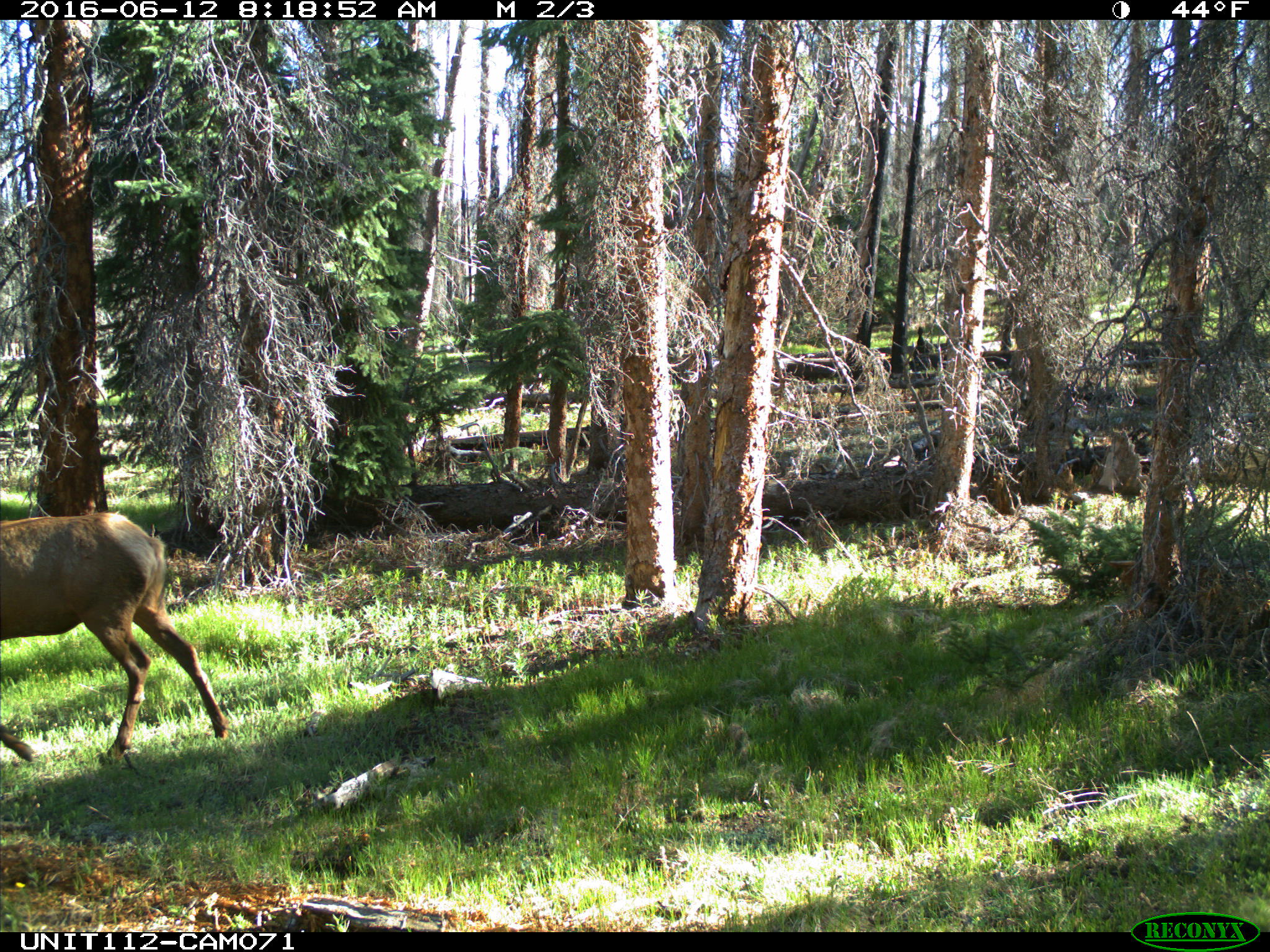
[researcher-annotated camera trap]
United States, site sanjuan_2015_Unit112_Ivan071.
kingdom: Animalia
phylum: Chordata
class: Mammalia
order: Artiodactyla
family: Cervidae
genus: Cervus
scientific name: Cervus elaphus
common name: red deer